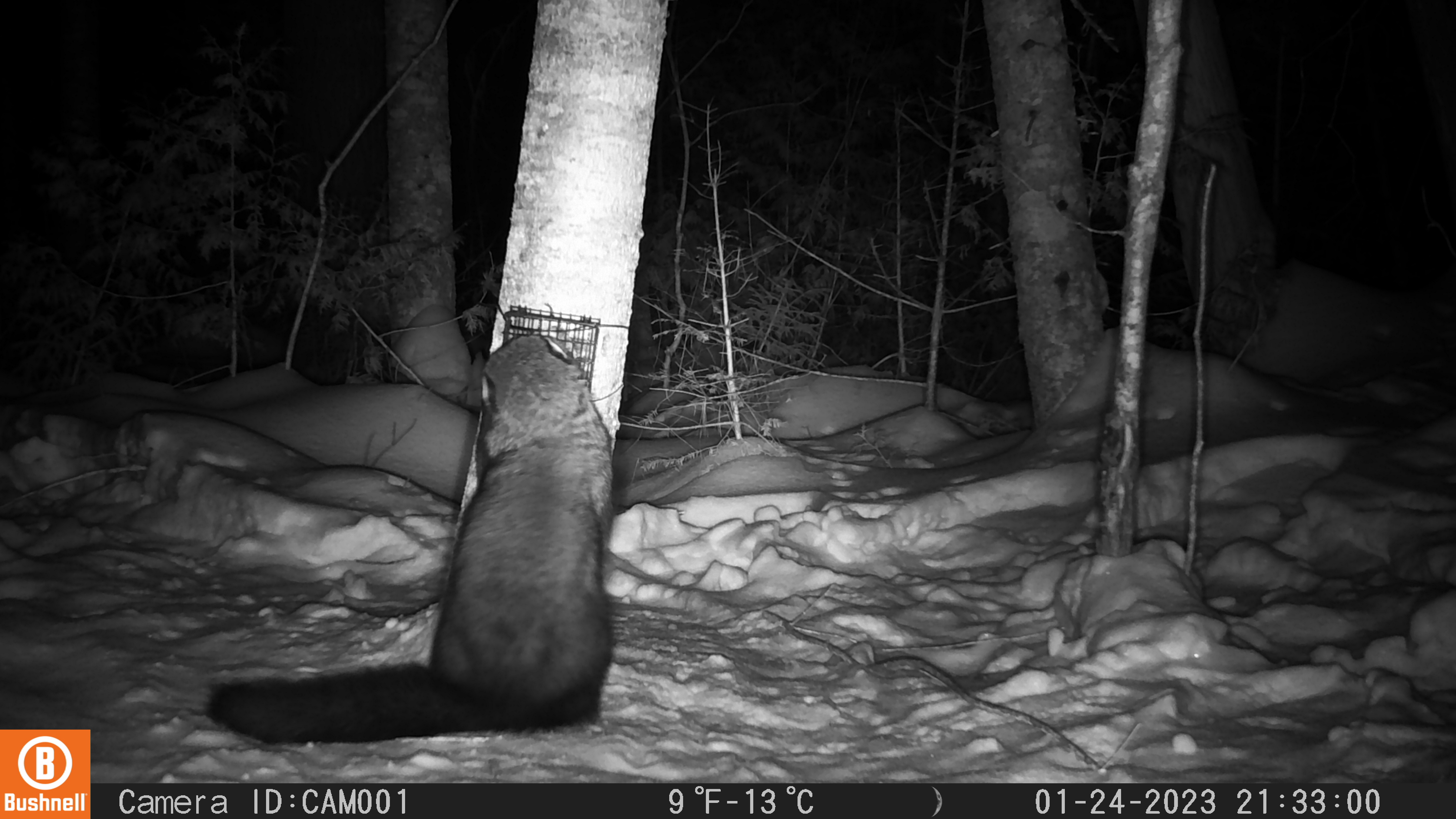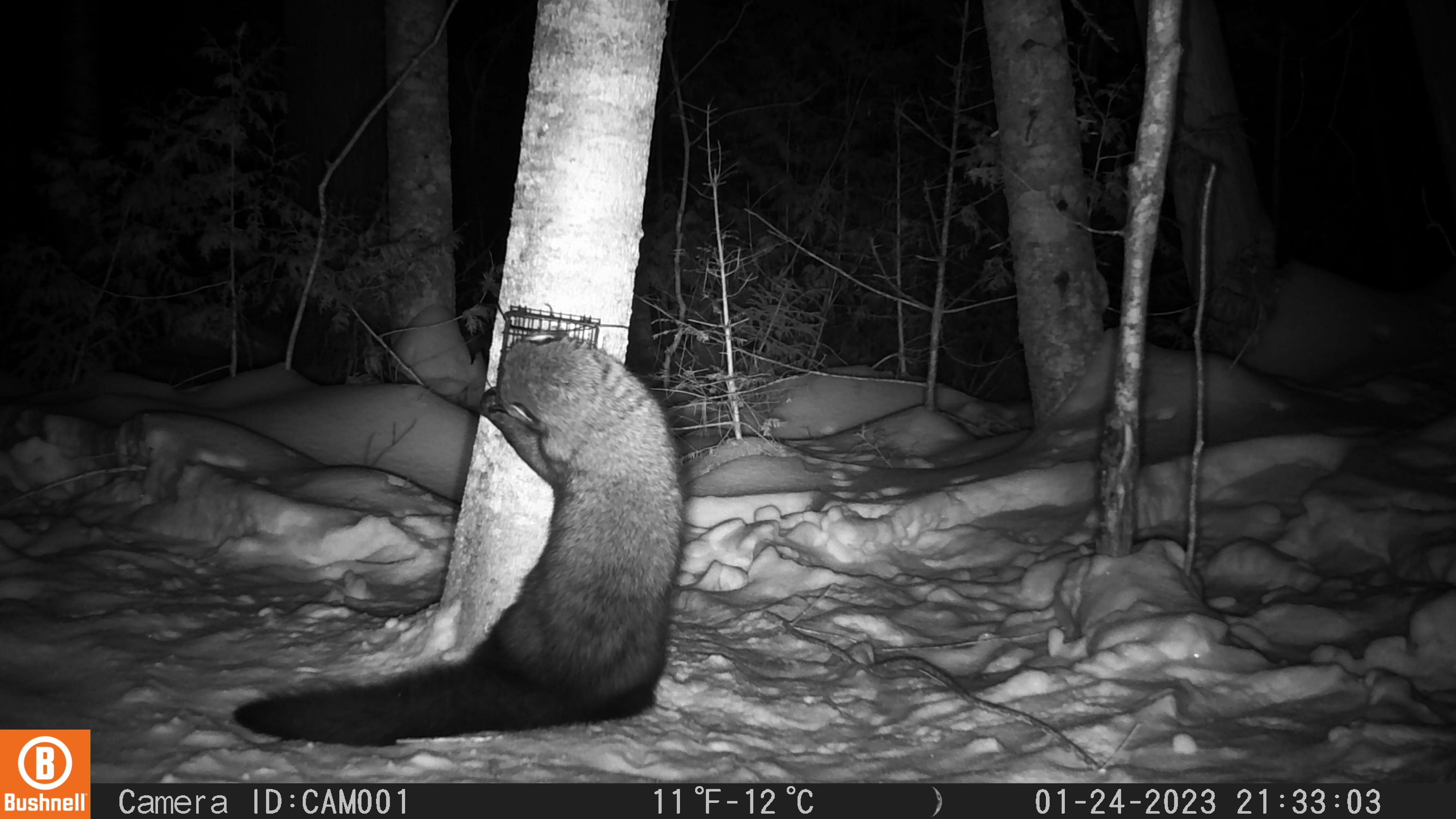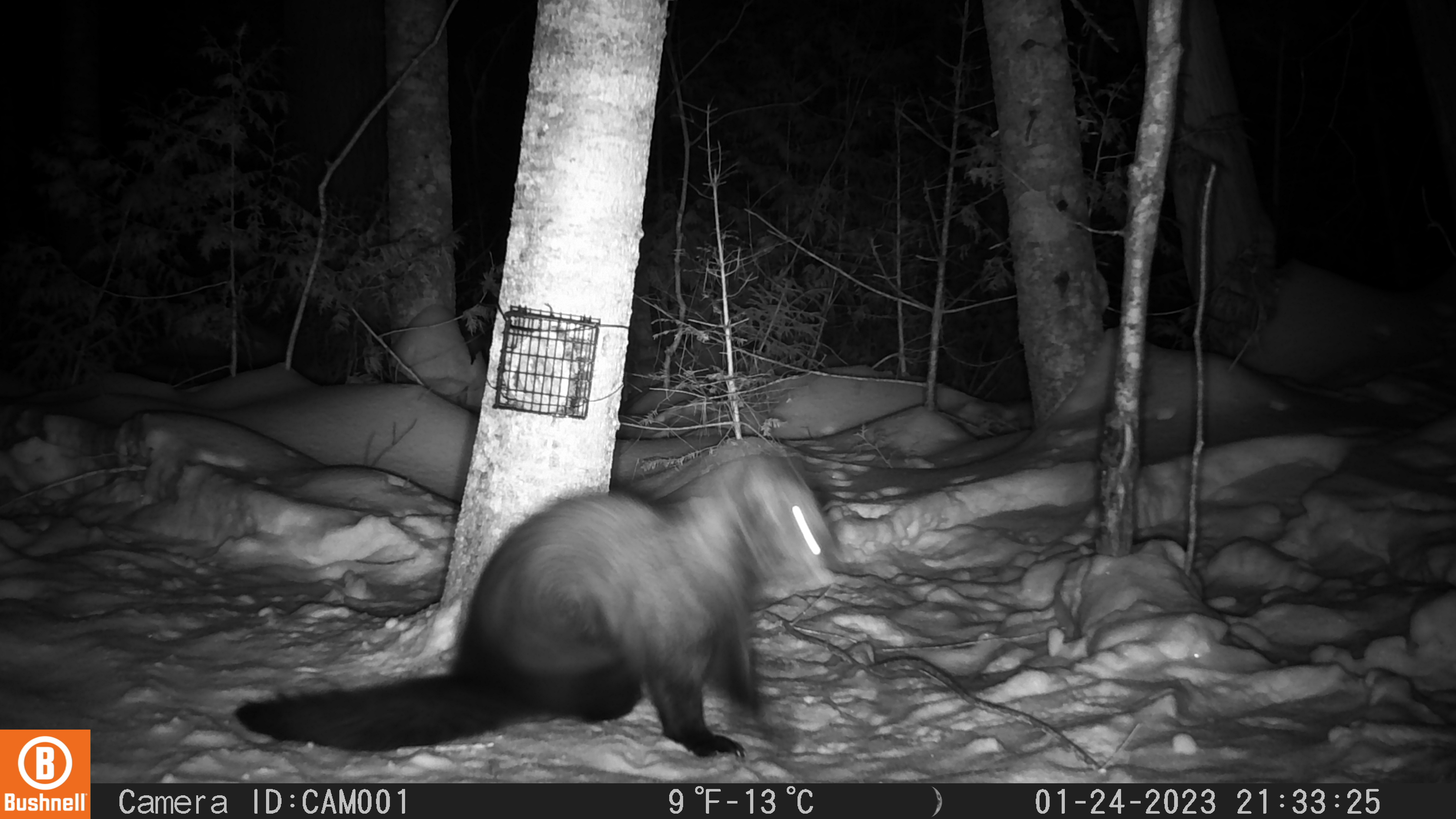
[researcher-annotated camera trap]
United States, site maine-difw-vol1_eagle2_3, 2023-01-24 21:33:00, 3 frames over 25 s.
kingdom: Animalia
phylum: Chordata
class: Mammalia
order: Carnivora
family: Mustelidae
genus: Pekania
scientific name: Pekania pennanti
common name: fisher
Fisher (Pekania pennanti).